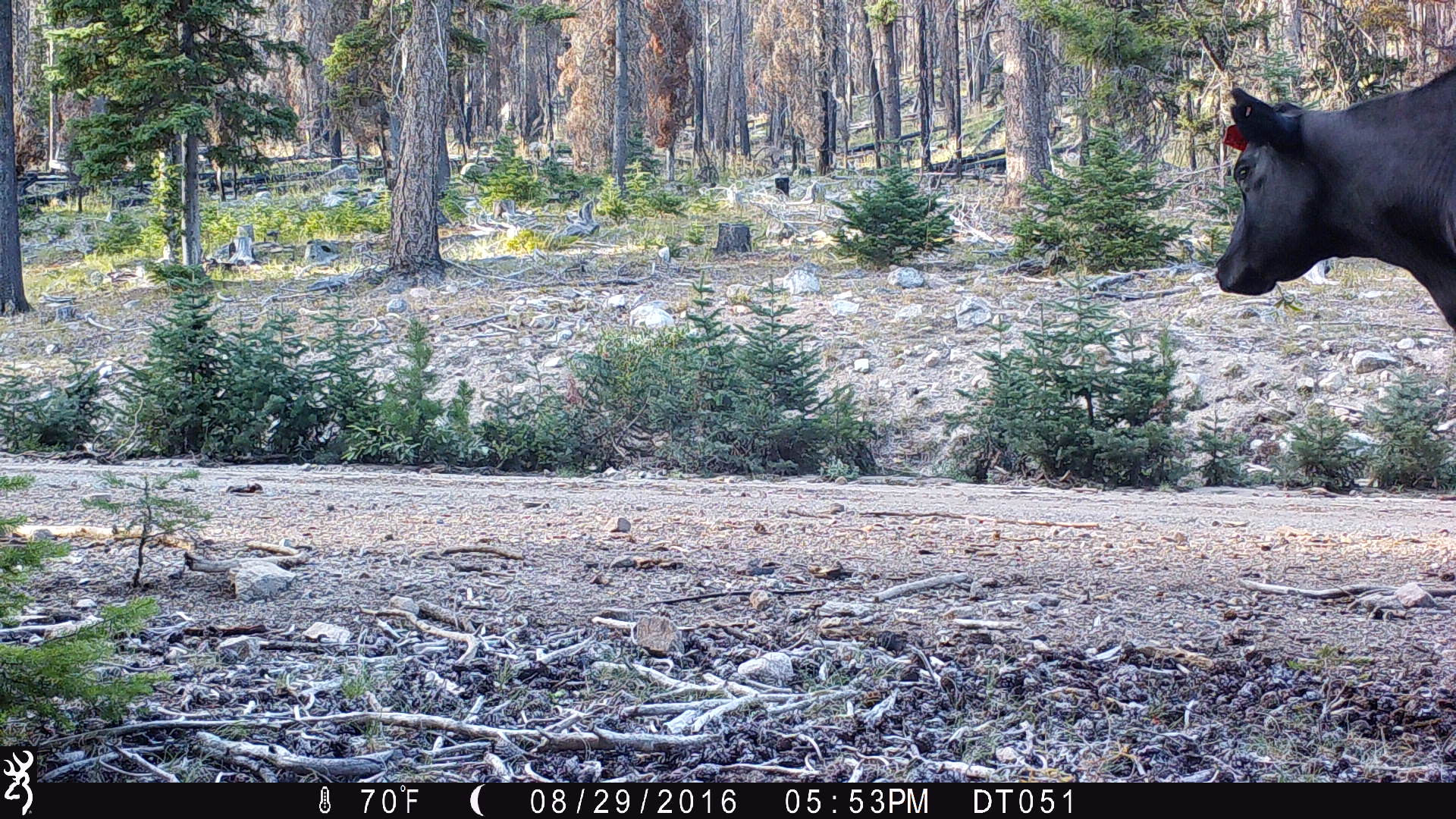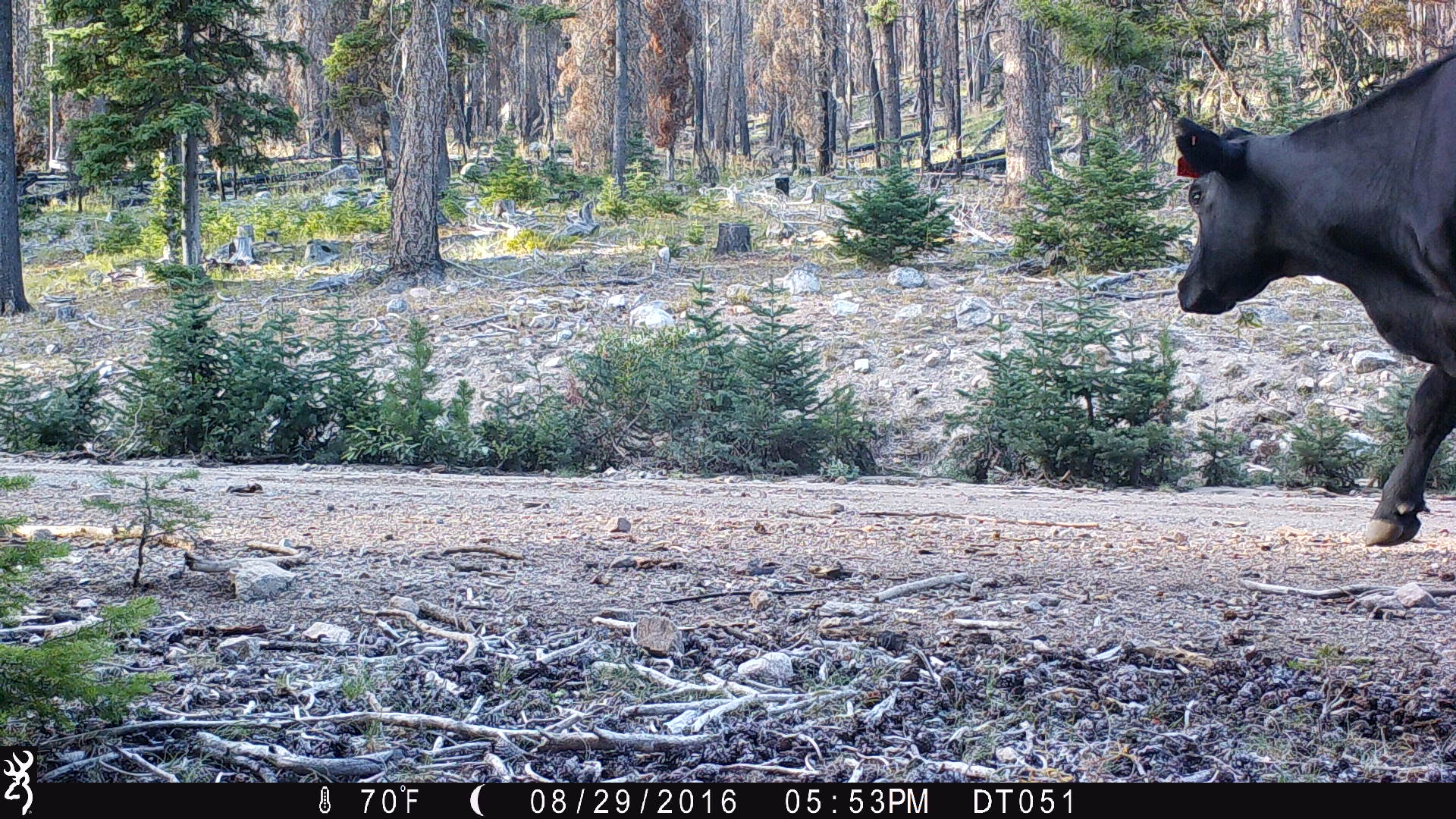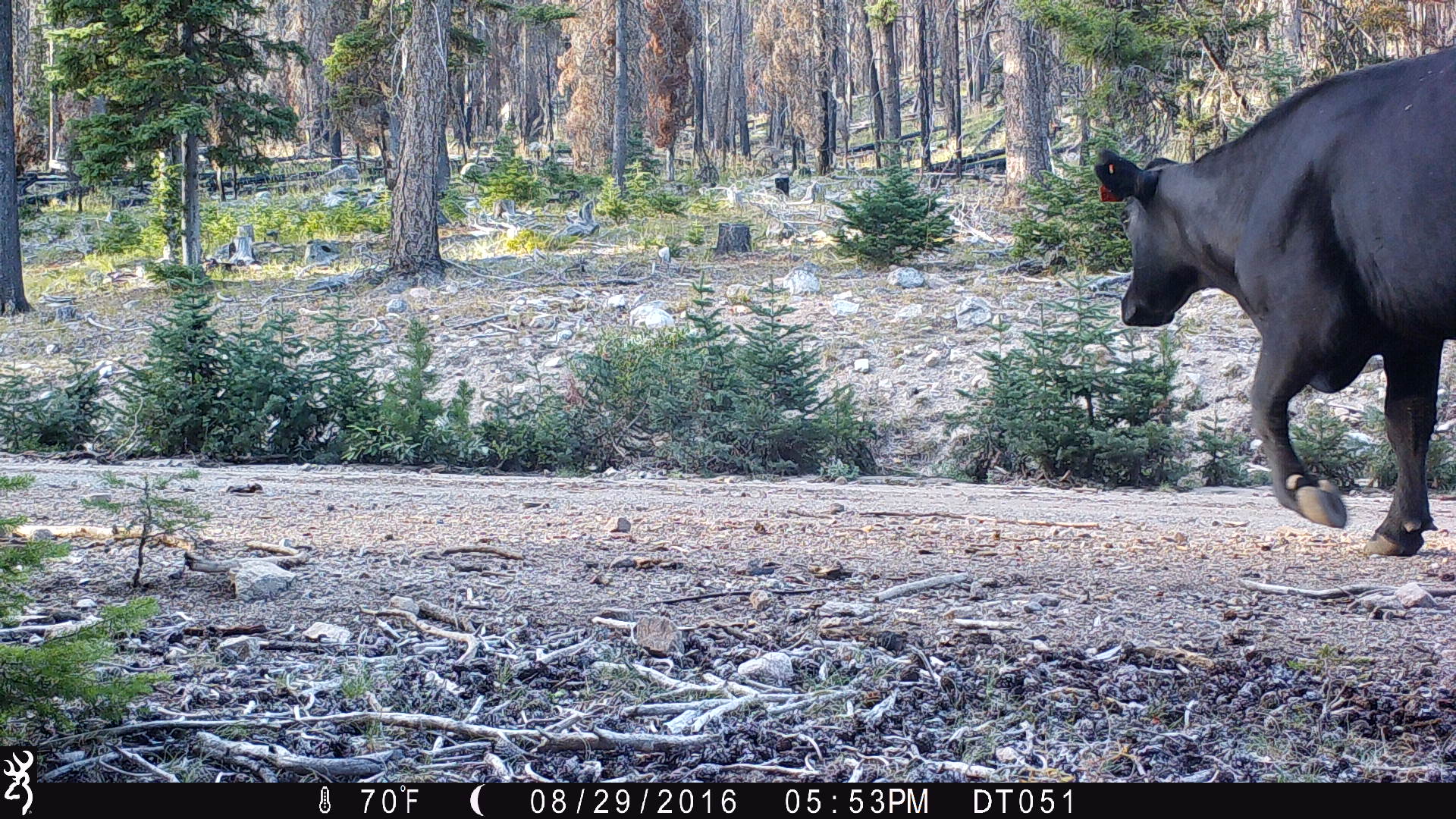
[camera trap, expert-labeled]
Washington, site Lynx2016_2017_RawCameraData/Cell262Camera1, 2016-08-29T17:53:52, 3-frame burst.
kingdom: Animalia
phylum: Chordata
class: Mammalia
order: Artiodactyla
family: Bovidae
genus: Bos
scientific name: Bos taurus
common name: domestic cattle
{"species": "domestic cattle (Bos taurus)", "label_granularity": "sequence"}